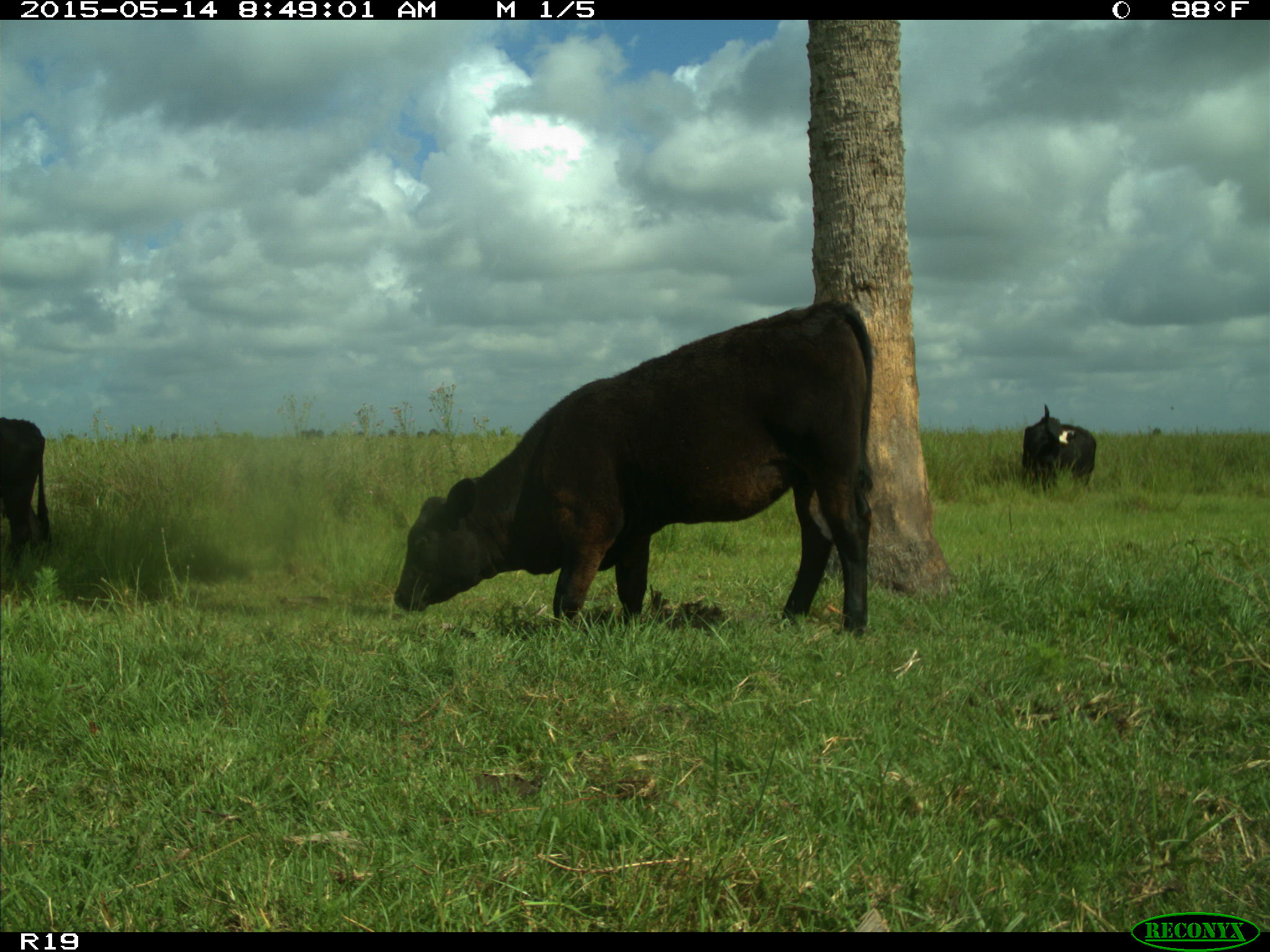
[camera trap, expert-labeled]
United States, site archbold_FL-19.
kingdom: Animalia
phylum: Chordata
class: Mammalia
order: Artiodactyla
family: Bovidae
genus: Bos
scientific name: Bos taurus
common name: domestic cow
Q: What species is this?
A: Bos taurus (domestic cow).